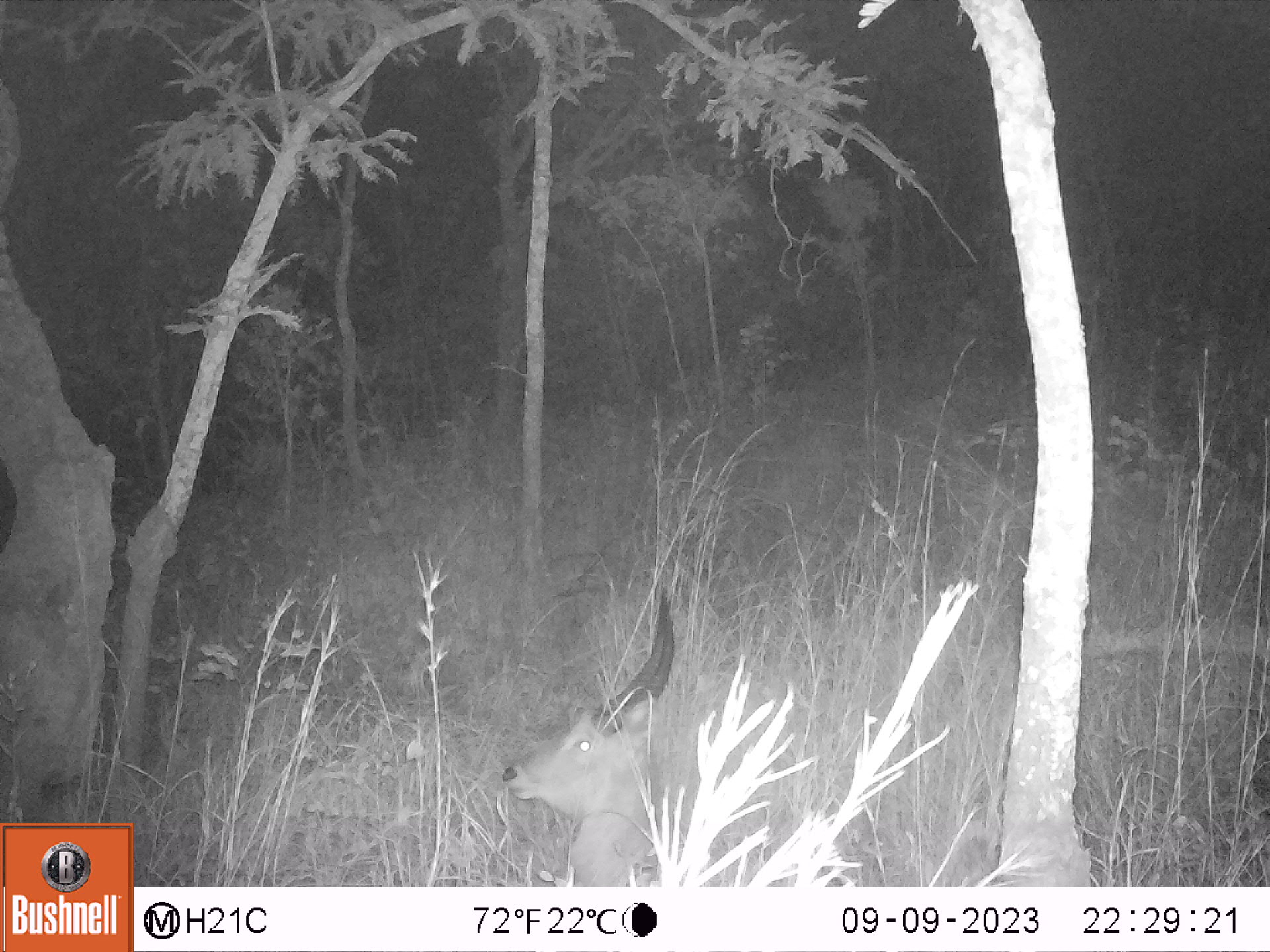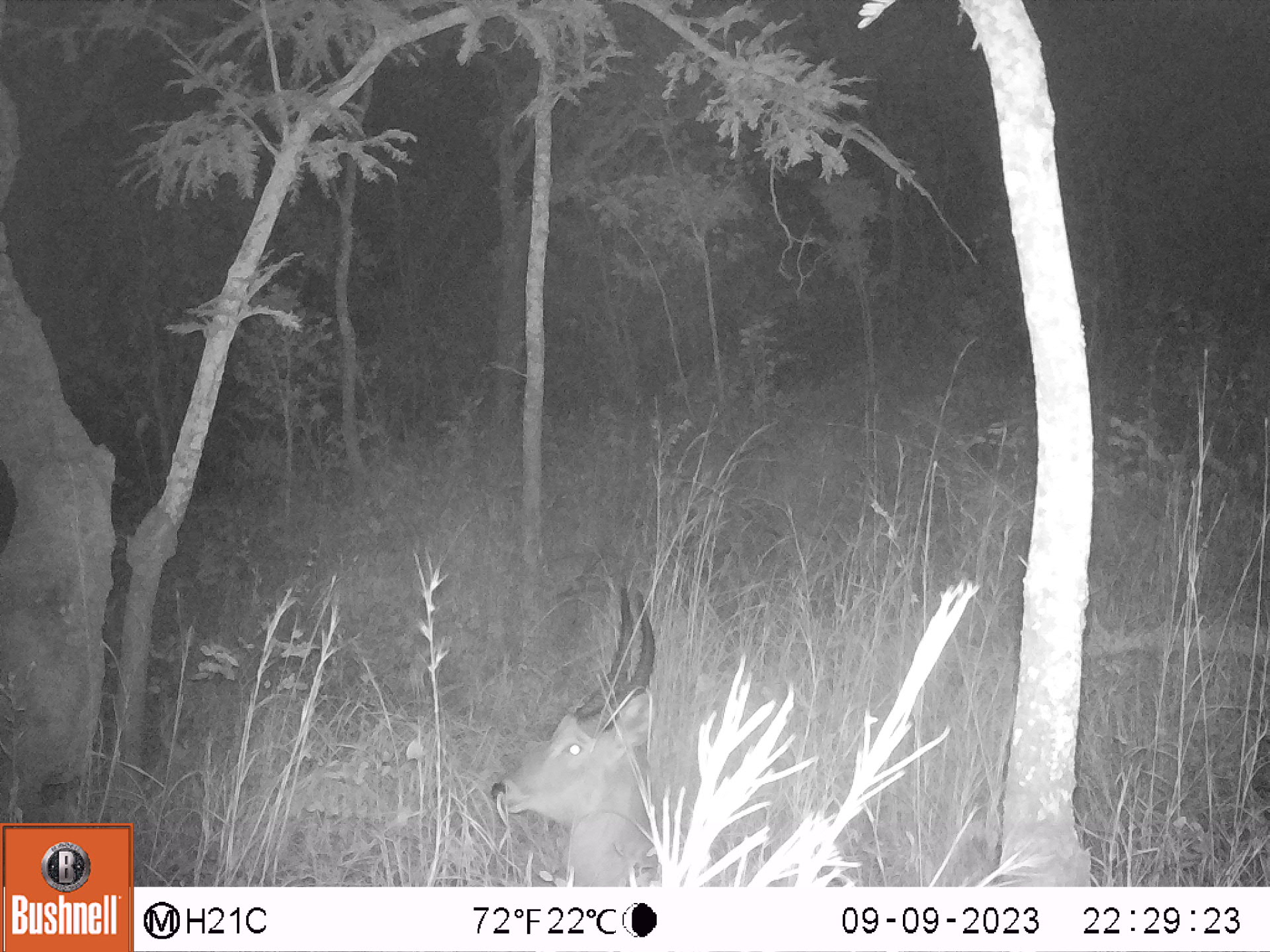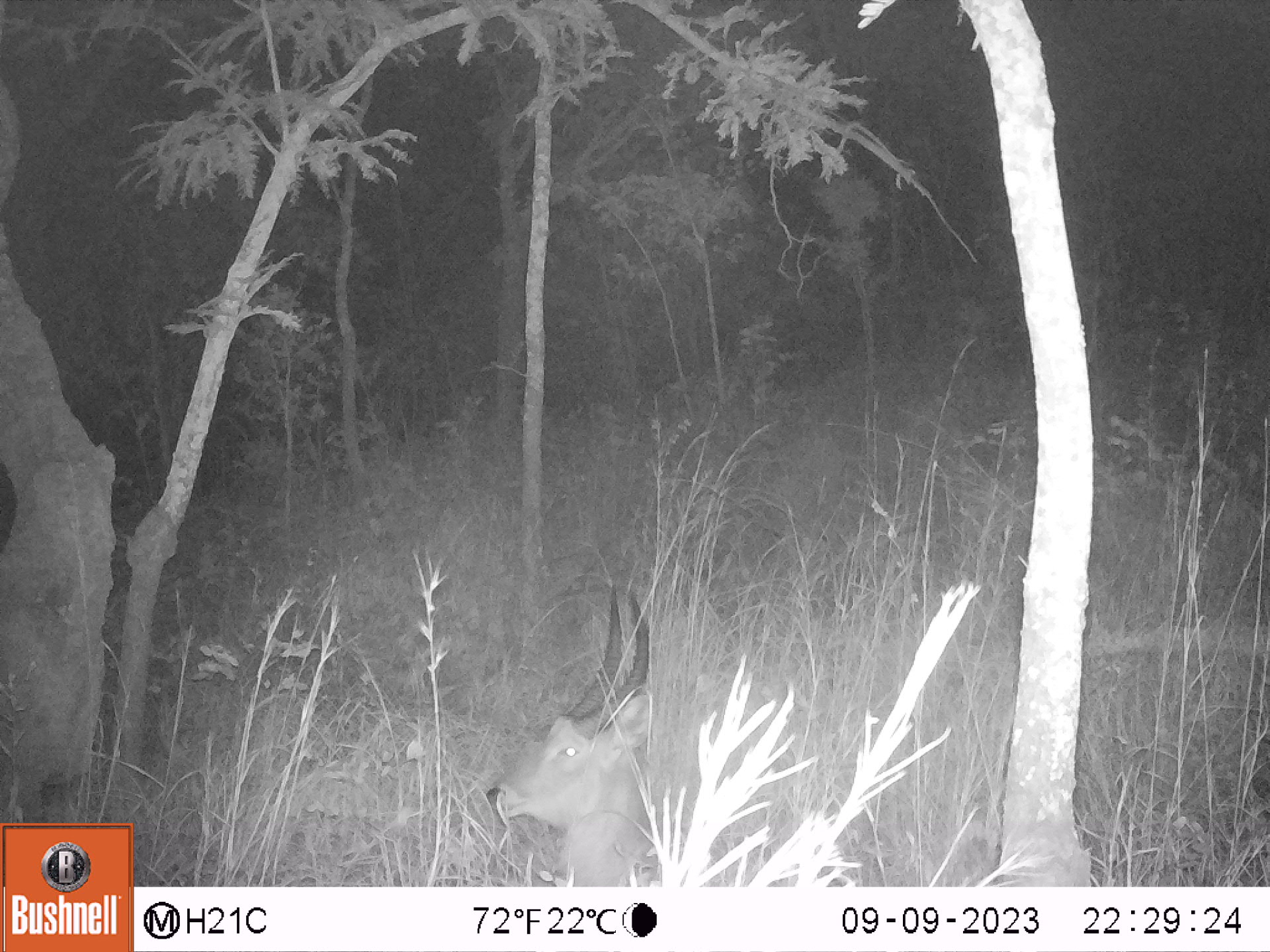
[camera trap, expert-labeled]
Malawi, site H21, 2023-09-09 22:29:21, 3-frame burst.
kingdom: Animalia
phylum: Chordata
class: Mammalia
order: Artiodactyla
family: Bovidae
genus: Kobus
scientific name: Kobus ellipsiprymnus ellipsiprymnus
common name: common waterbuck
Common waterbuck (Kobus ellipsiprymnus ellipsiprymnus), count 1.